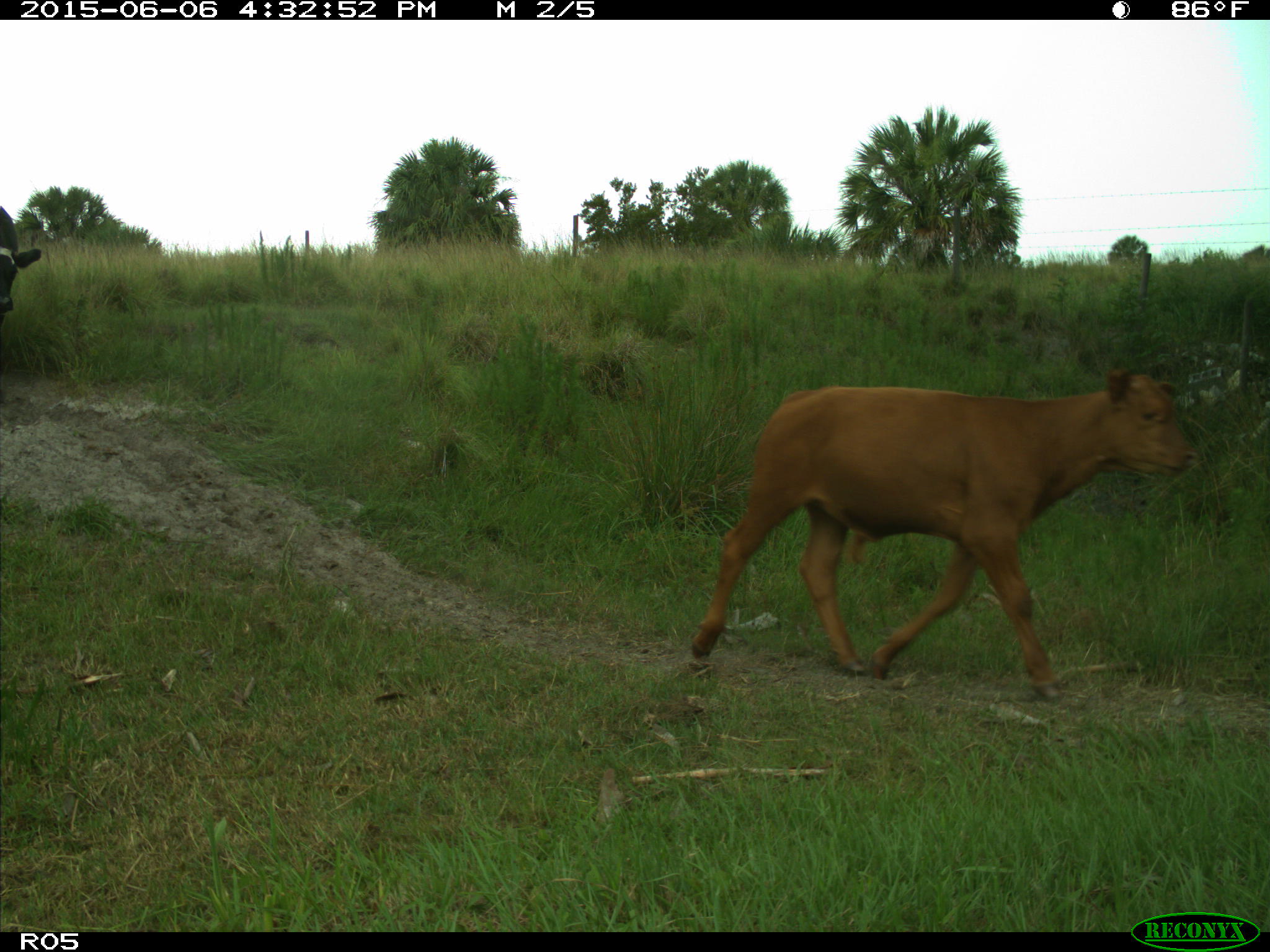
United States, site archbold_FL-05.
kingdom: Animalia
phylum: Chordata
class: Mammalia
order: Artiodactyla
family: Bovidae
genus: Bos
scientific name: Bos taurus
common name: domestic cow